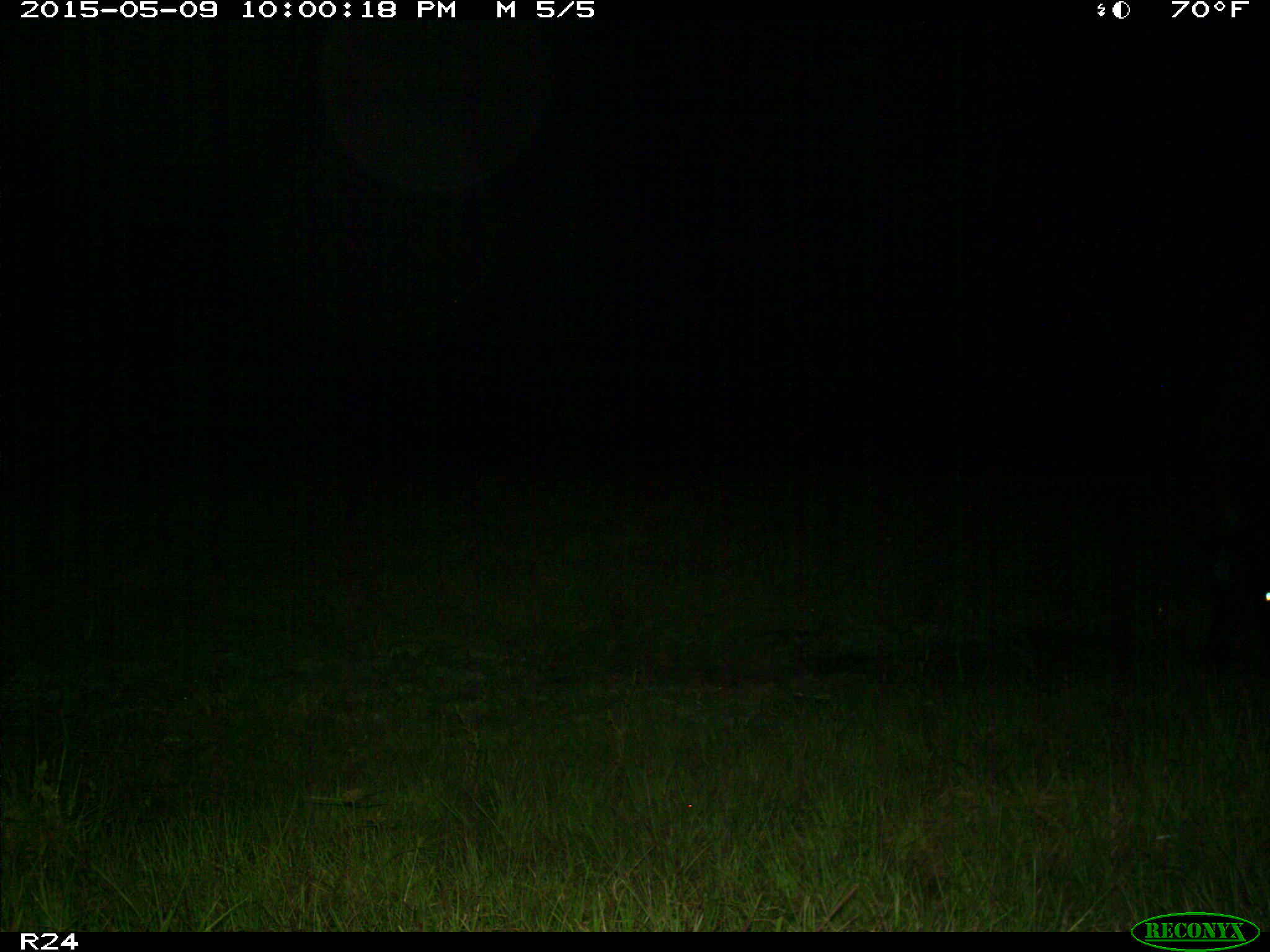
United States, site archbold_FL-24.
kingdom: Animalia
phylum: Chordata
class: Mammalia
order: Artiodactyla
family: Bovidae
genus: Bos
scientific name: Bos taurus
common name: domestic cow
Bos taurus (domestic cow).